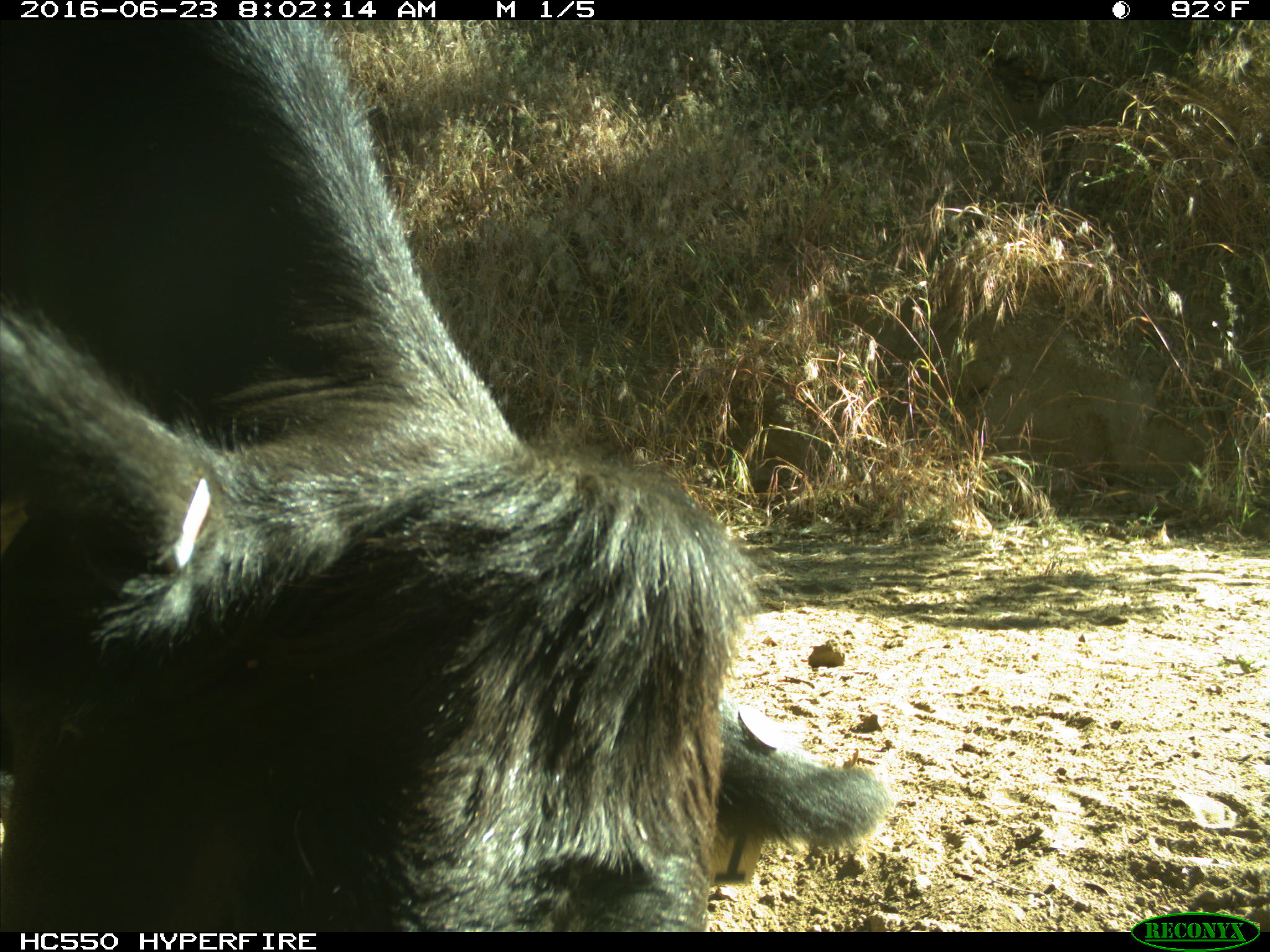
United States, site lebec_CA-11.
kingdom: Animalia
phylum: Chordata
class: Mammalia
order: Artiodactyla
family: Bovidae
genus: Bos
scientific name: Bos taurus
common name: domestic cow